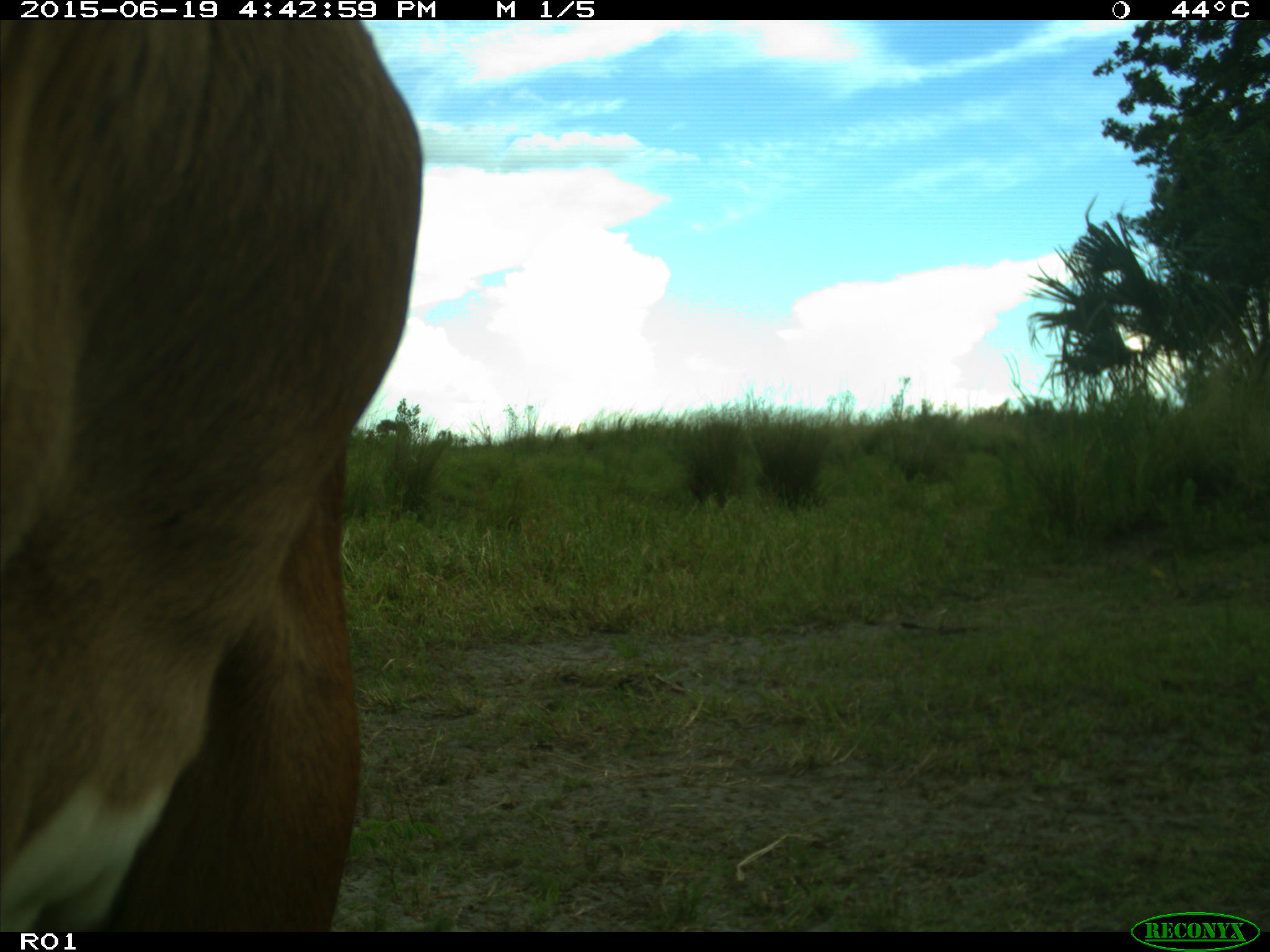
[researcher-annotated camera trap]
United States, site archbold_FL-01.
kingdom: Animalia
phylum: Chordata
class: Mammalia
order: Artiodactyla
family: Bovidae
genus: Bos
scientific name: Bos taurus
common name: domestic cow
Bos taurus (domestic cow).